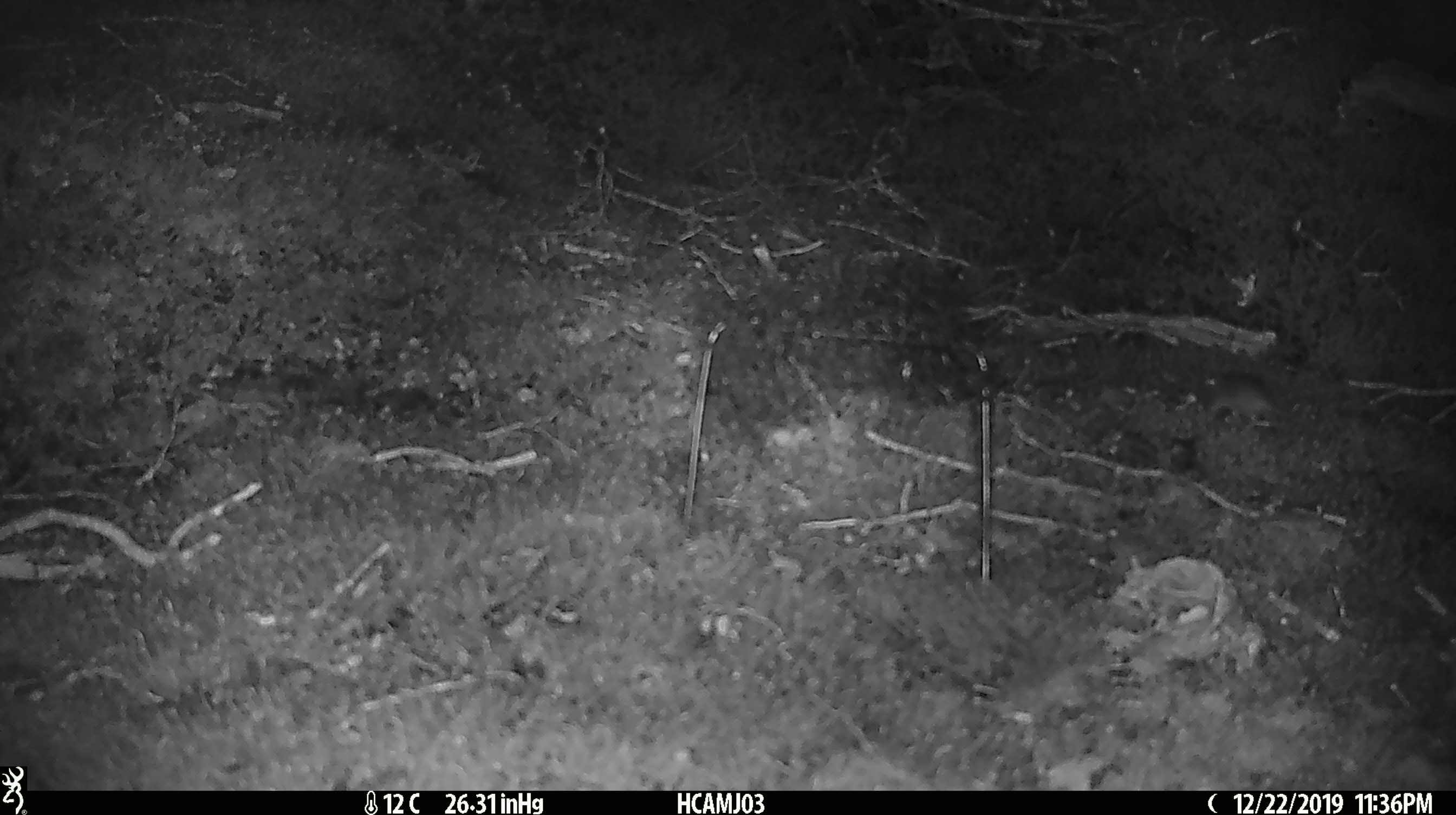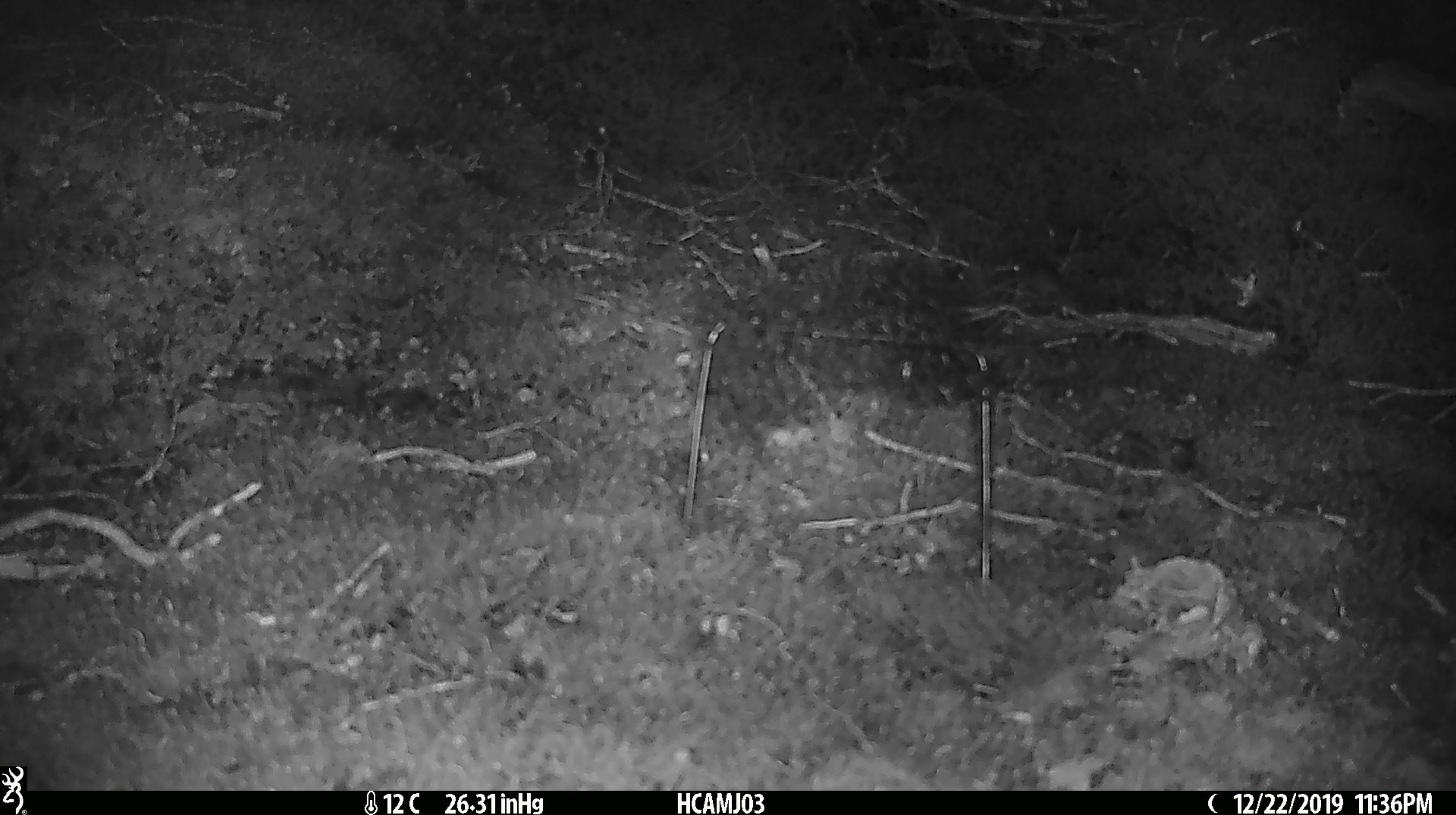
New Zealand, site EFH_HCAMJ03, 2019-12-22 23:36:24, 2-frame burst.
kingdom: Animalia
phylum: Chordata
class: Mammalia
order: Rodentia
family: Muridae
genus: Mus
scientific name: Mus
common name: mouse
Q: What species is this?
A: Mouse (Mus).